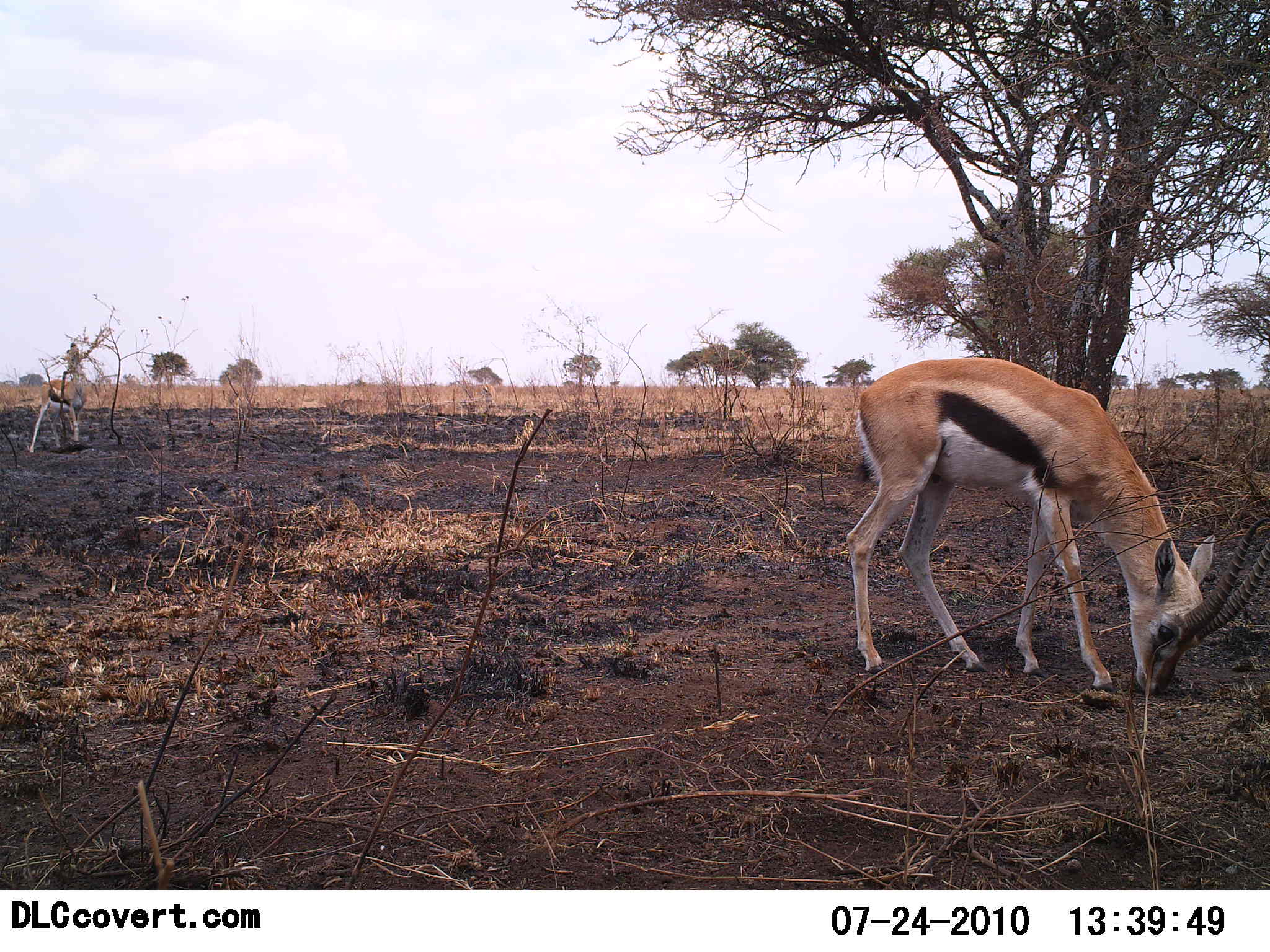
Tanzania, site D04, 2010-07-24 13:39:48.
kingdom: Animalia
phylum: Chordata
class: Mammalia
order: Artiodactyla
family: Bovidae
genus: Eudorcas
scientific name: Eudorcas thomsonii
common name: thomson's gazelle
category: gazellethomsons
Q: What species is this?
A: Gazellethomsons (thomson's gazelle) (Eudorcas thomsonii).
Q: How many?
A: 2.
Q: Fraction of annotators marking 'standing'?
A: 35%.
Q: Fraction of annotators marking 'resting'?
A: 0%.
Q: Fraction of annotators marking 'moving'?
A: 0%.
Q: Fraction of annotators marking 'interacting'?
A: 0%.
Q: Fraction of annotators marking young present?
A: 12%.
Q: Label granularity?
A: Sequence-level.